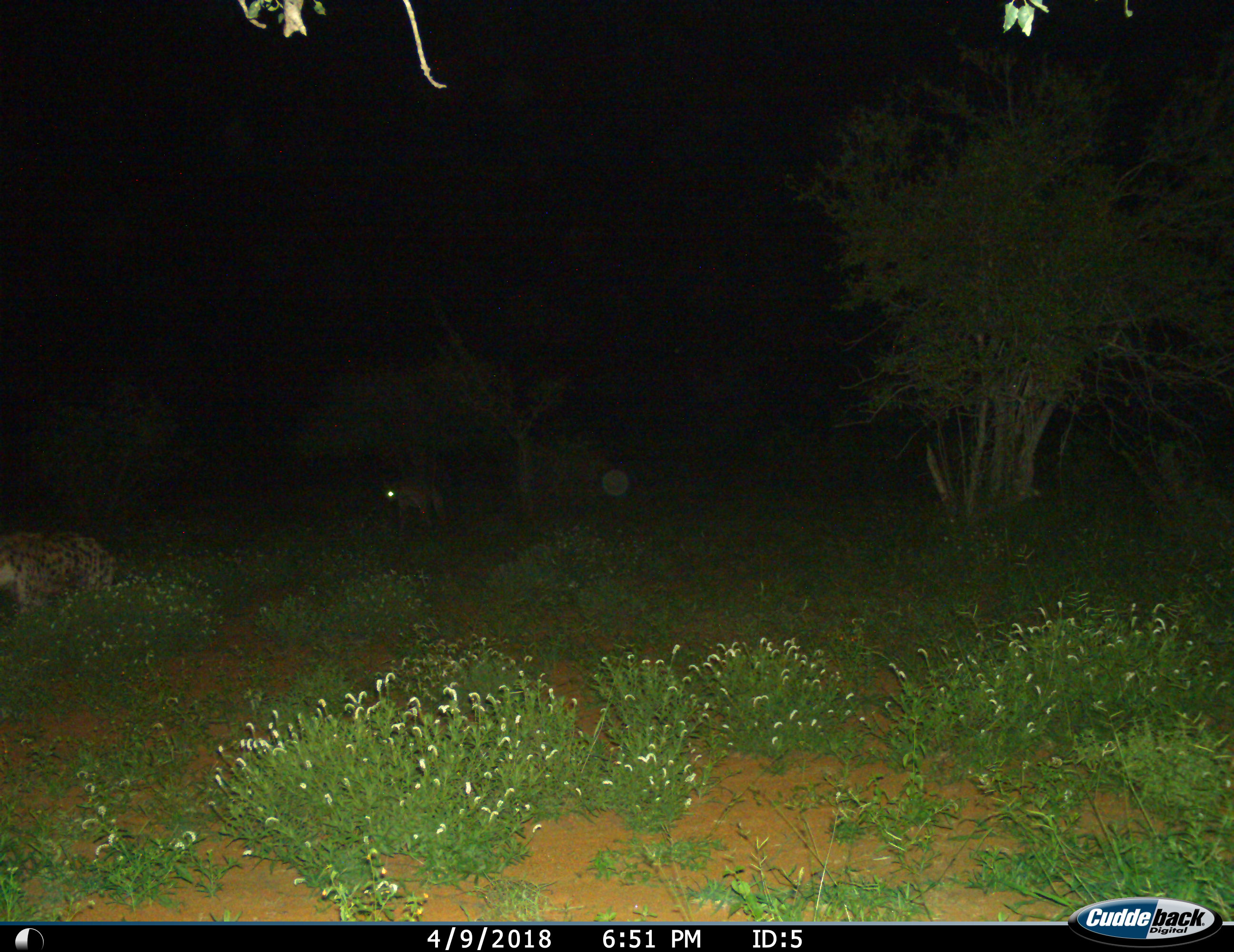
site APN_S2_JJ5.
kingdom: Animalia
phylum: Chordata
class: Mammalia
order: Carnivora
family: Hyaenidae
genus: Crocuta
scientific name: Crocuta crocuta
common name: spotted hyena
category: hyenaspotted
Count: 2.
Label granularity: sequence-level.